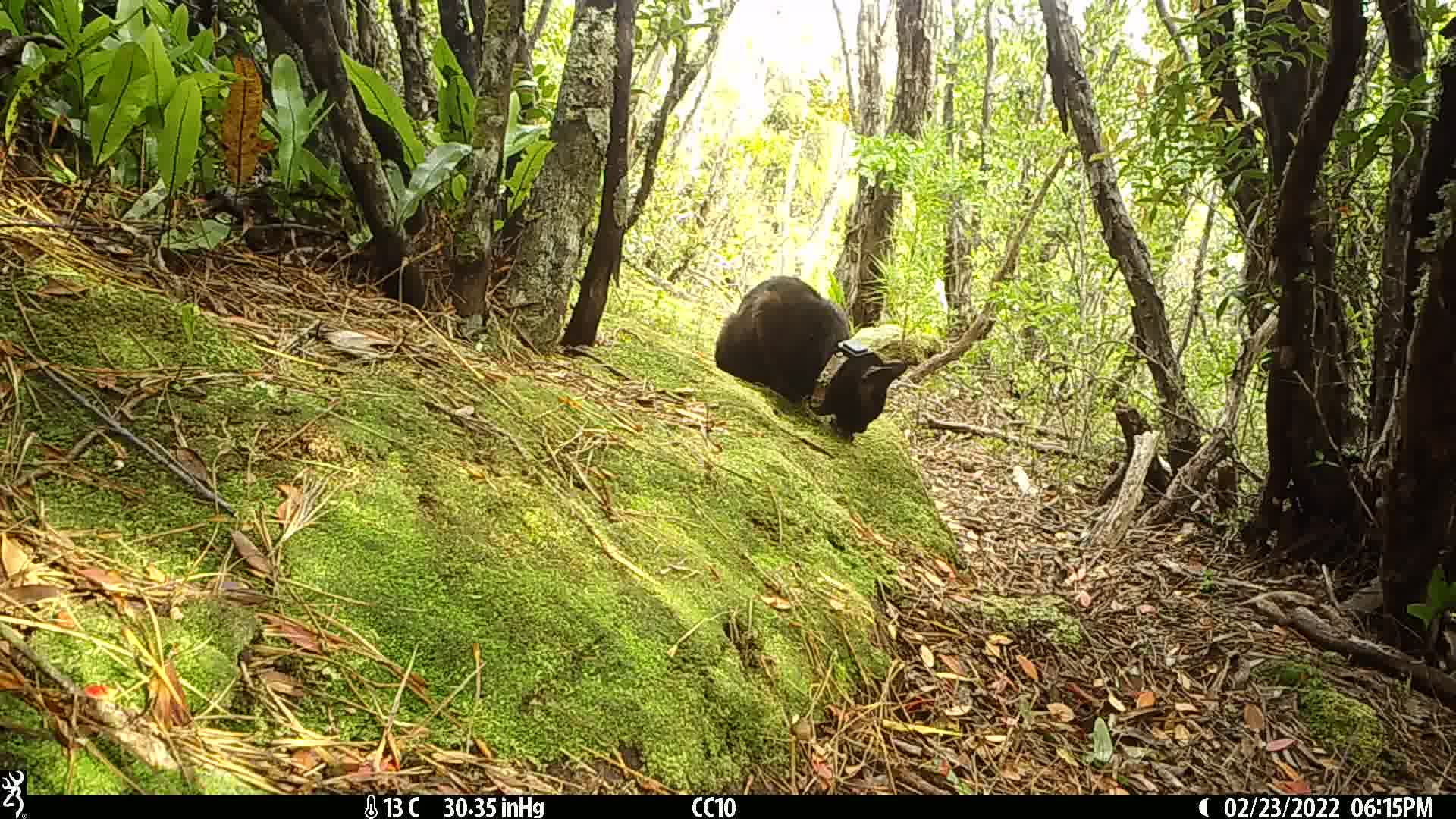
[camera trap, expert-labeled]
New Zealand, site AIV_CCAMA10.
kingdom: Animalia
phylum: Chordata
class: Mammalia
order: Carnivora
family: Felidae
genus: Felis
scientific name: Felis catus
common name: domestic cat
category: cat